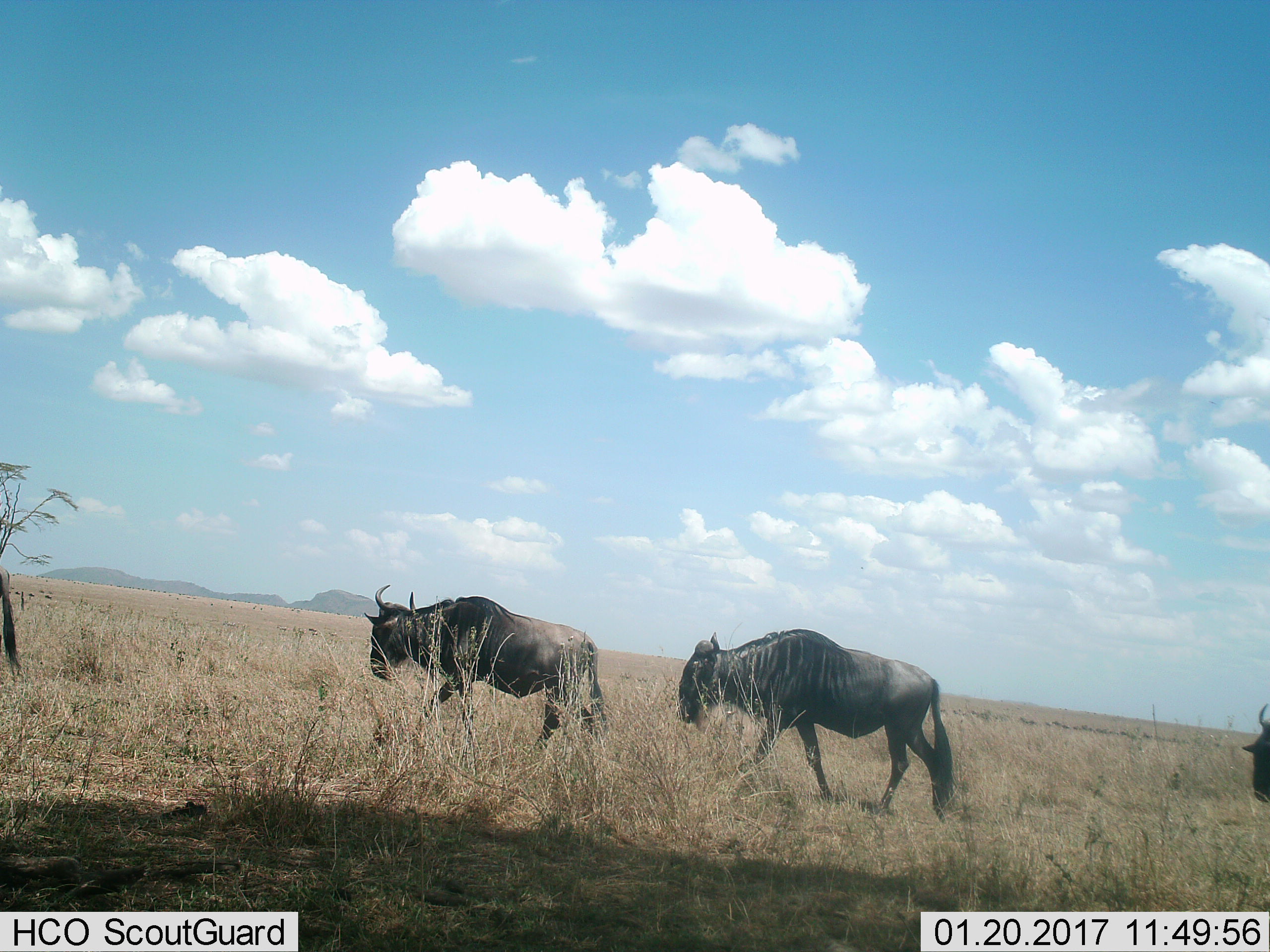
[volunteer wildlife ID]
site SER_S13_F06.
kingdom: Animalia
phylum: Chordata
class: Mammalia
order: Artiodactyla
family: Bovidae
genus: Connochaetes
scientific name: Connochaetes taurinus taurinus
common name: blue wildebeest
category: wildebeestblue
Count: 4.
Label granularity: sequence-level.